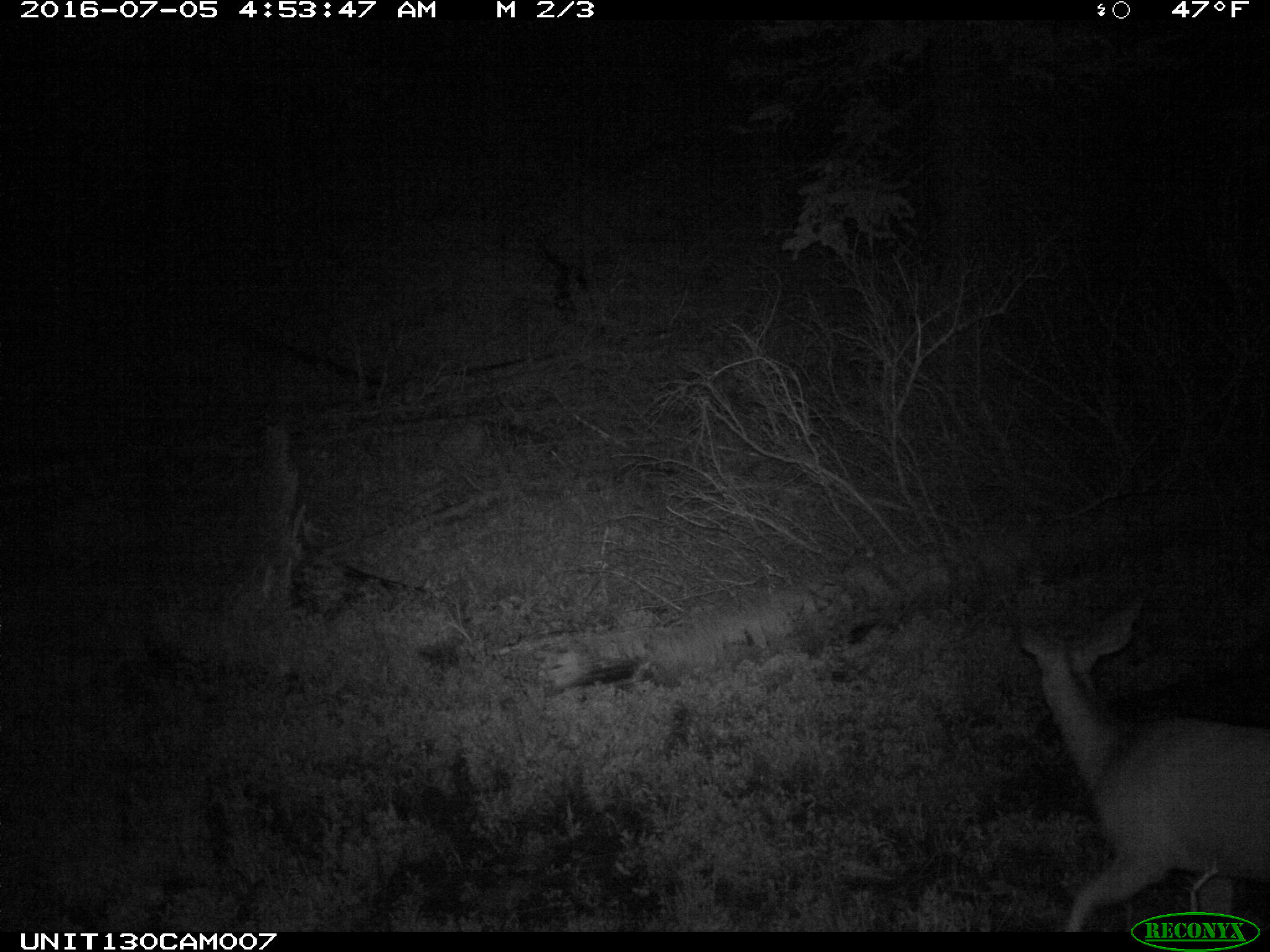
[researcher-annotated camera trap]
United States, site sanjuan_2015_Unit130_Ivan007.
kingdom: Animalia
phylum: Chordata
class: Mammalia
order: Artiodactyla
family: Cervidae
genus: Odocoileus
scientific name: Odocoileus hemionus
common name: mule deer